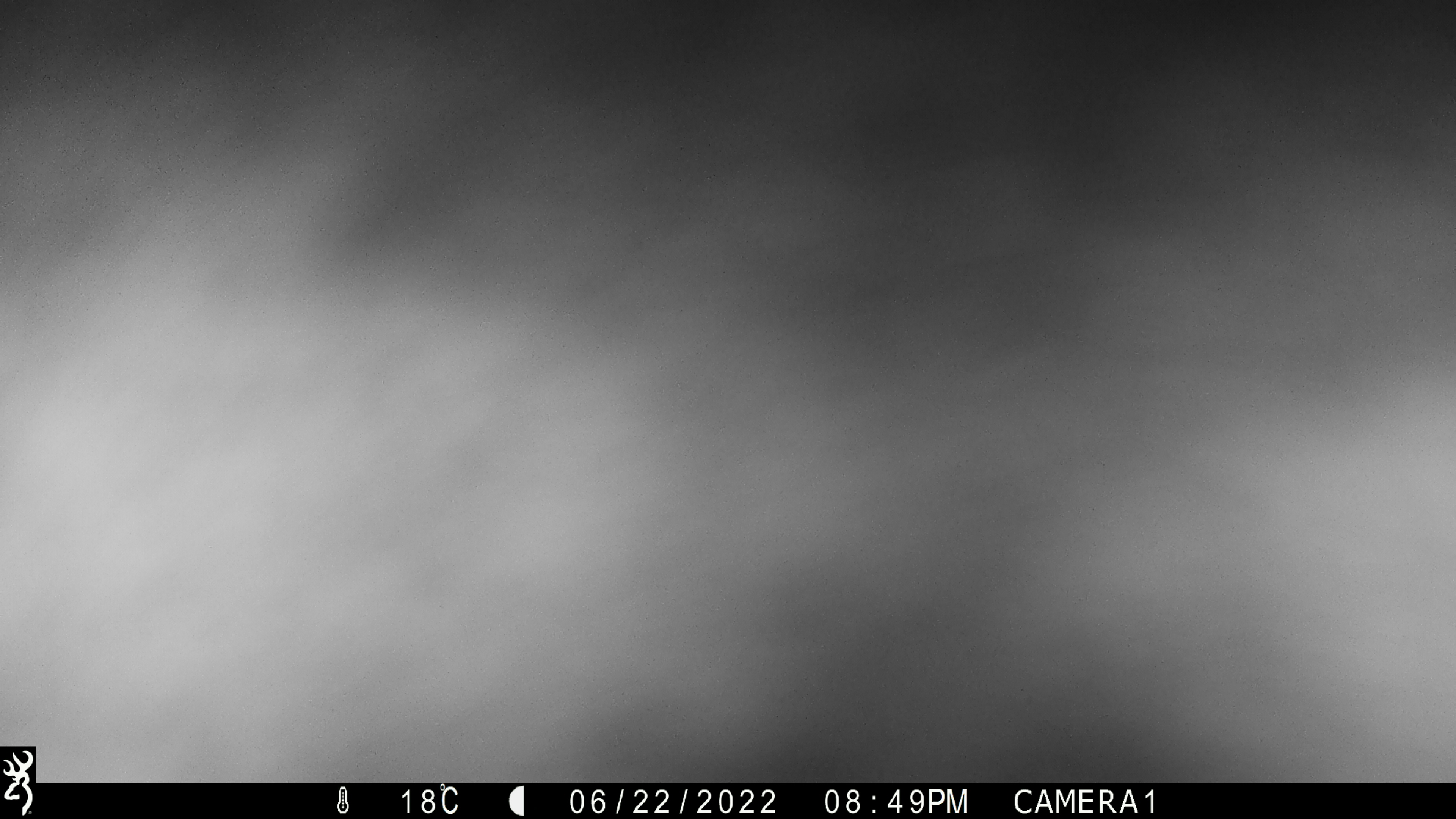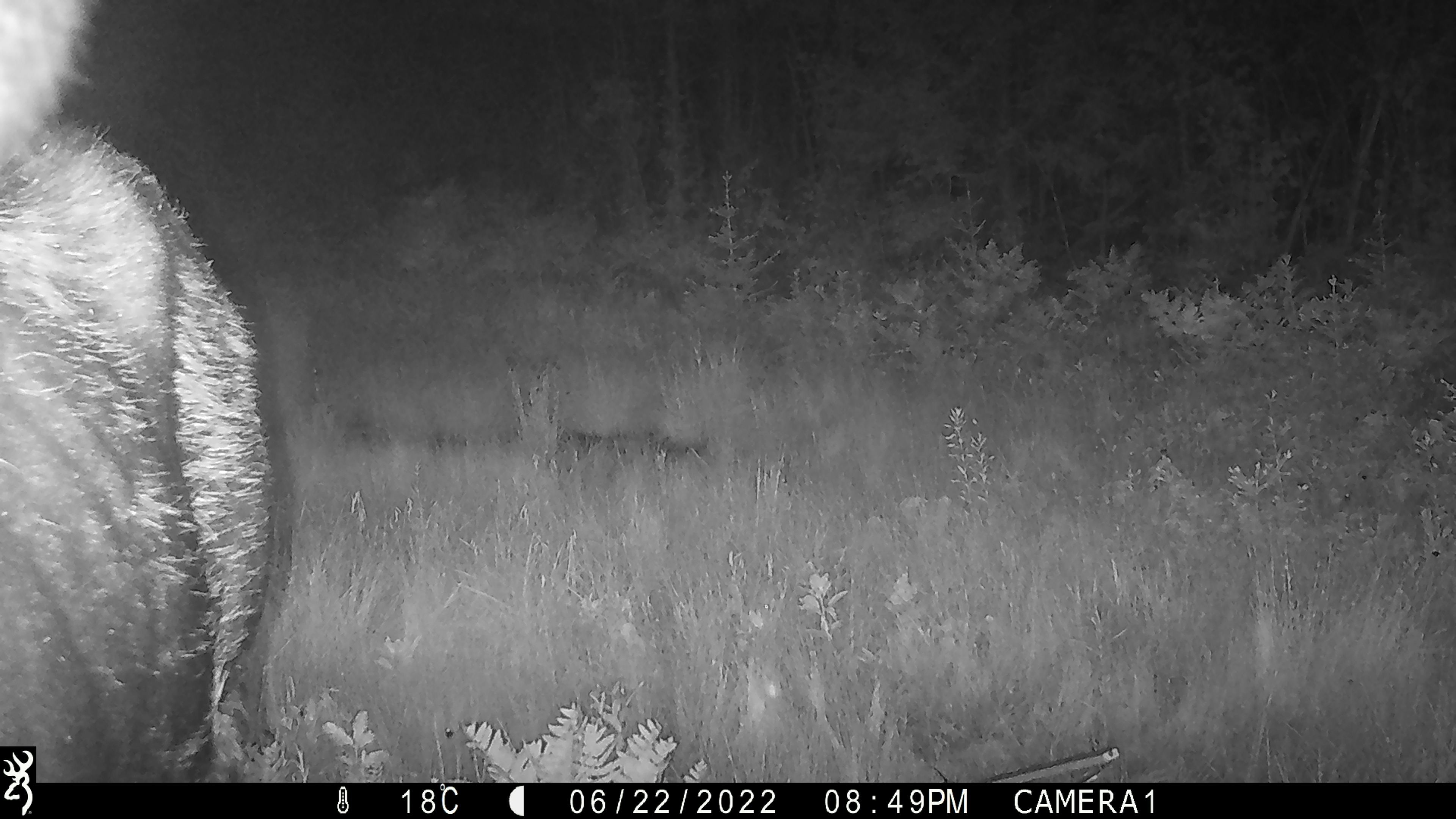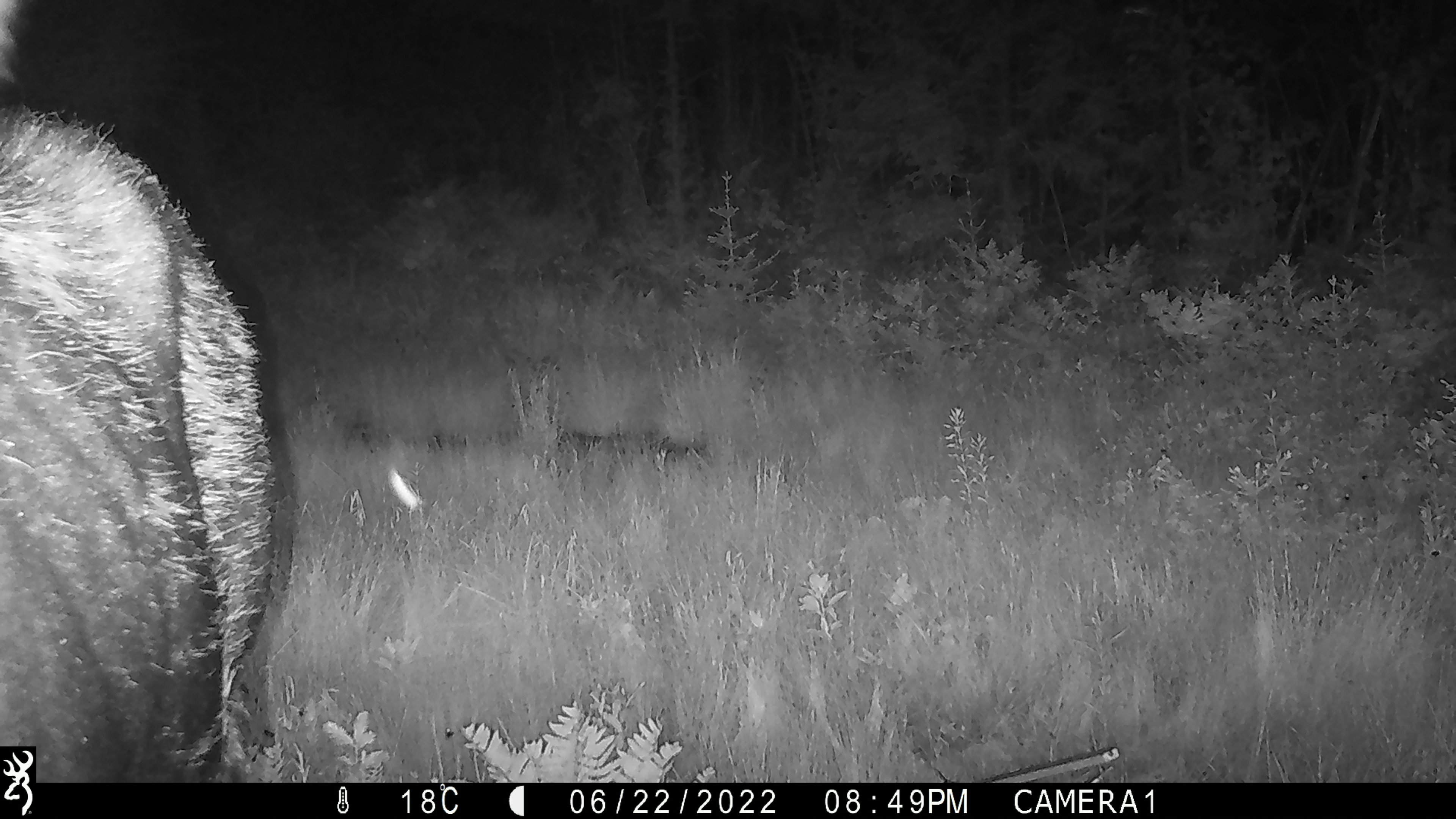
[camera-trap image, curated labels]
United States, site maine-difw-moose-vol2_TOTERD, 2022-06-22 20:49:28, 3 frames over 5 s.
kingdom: Animalia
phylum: Chordata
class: Mammalia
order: Artiodactyla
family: Cervidae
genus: Alces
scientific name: Alces alces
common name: moose